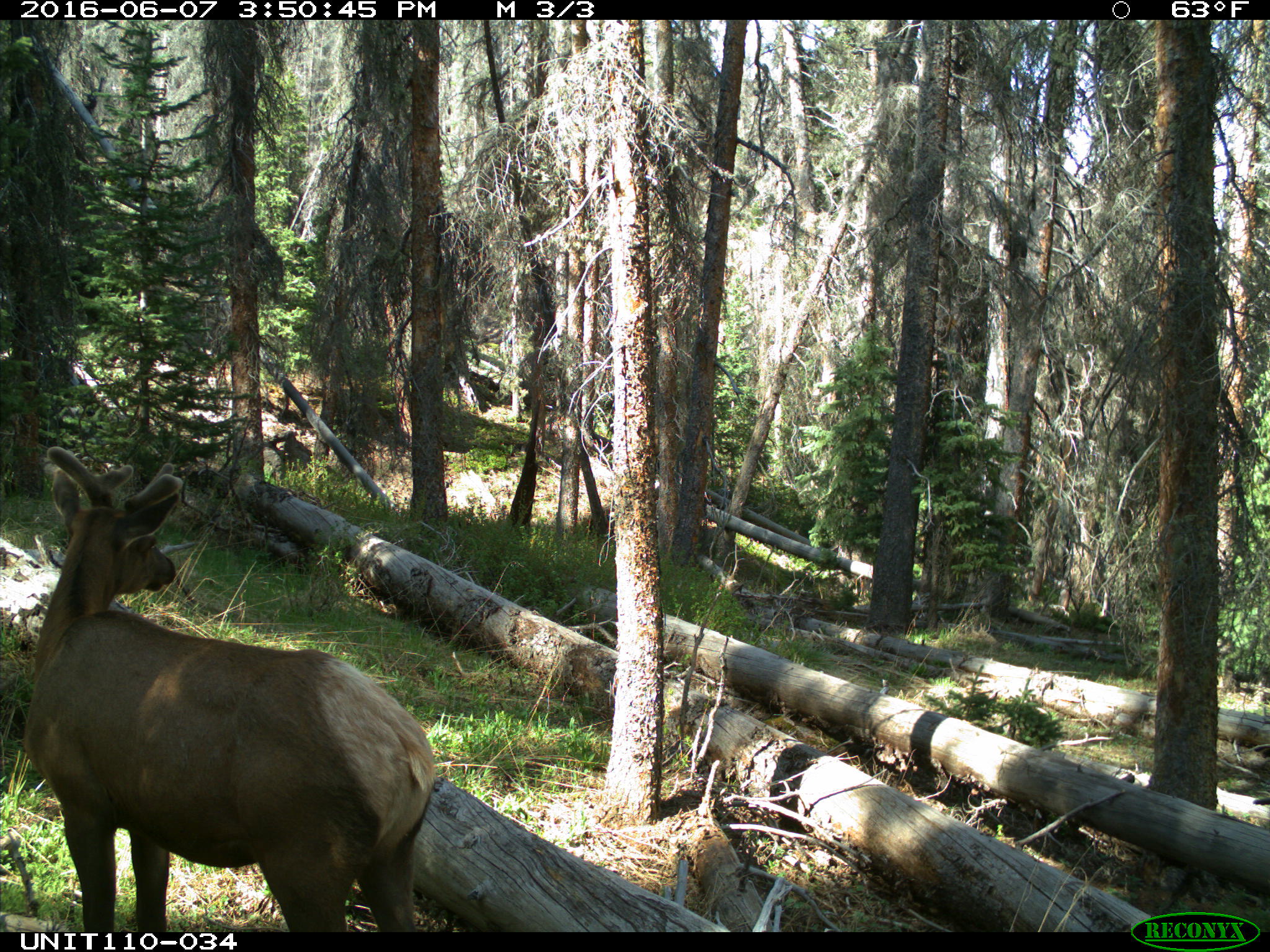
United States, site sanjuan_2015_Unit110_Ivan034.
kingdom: Animalia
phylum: Chordata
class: Mammalia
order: Artiodactyla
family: Cervidae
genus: Cervus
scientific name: Cervus elaphus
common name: red deer